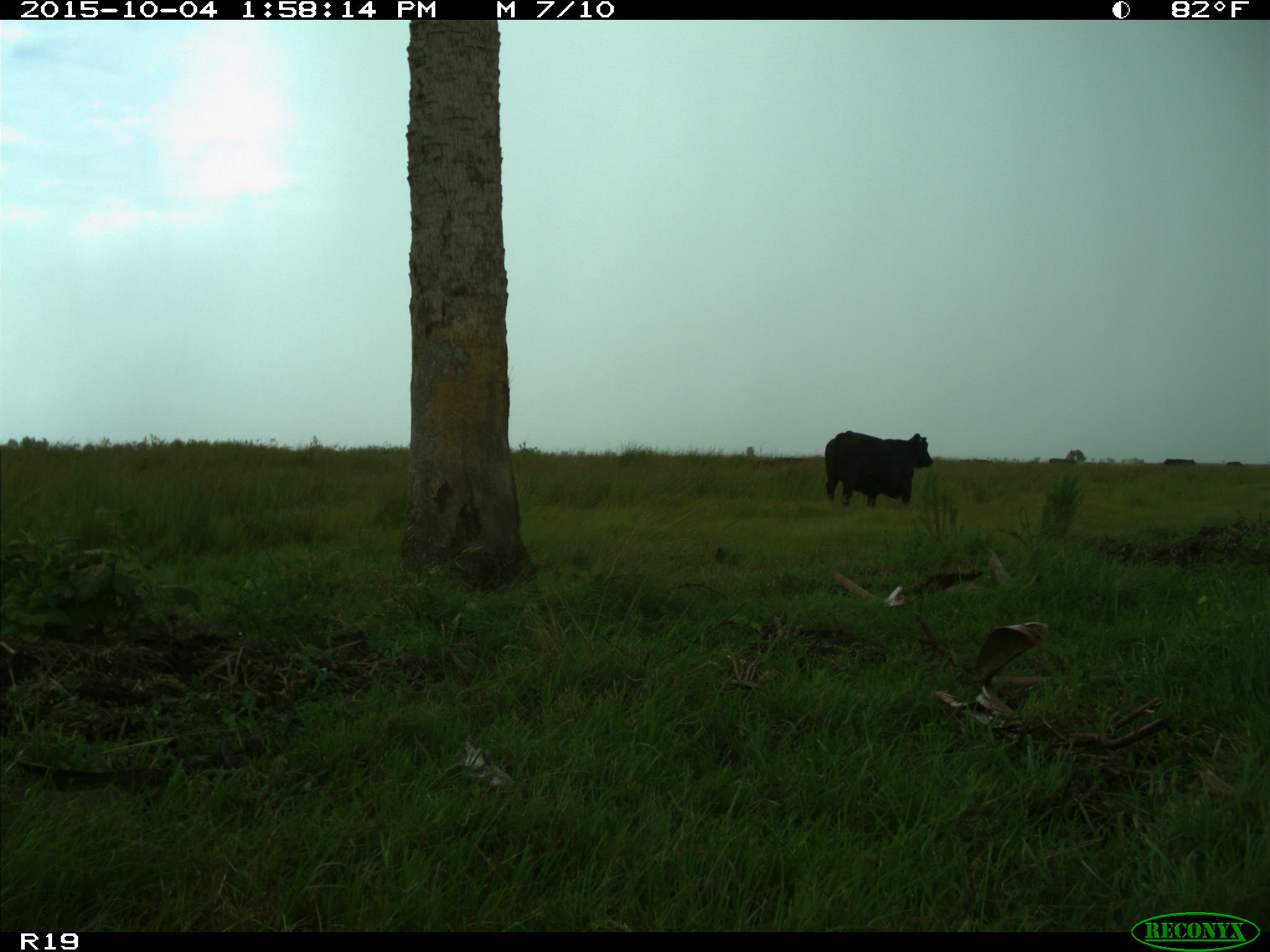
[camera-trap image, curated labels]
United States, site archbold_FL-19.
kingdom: Animalia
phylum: Chordata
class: Mammalia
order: Artiodactyla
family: Bovidae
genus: Bos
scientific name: Bos taurus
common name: domestic cow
Bos taurus (domestic cow).